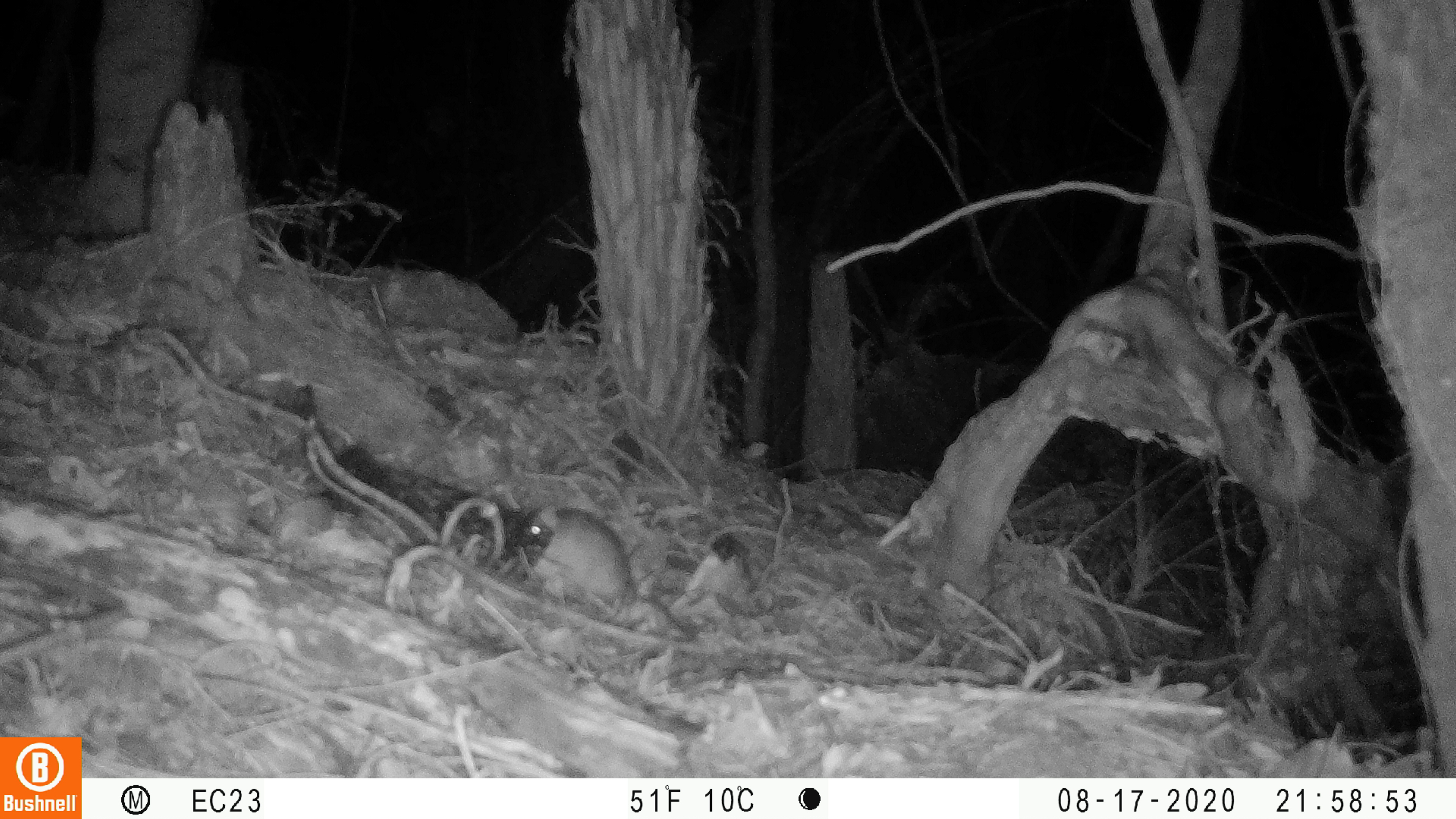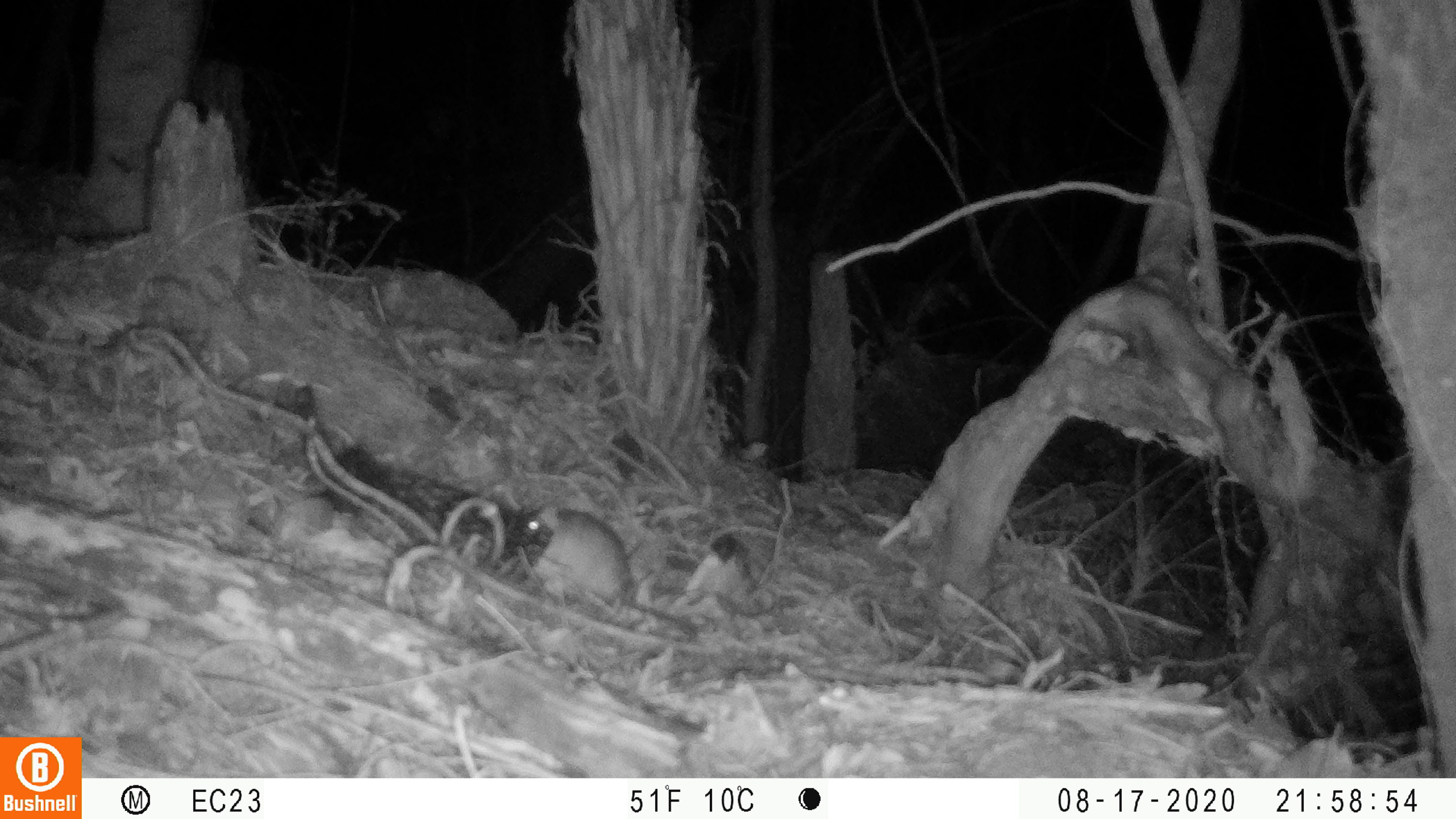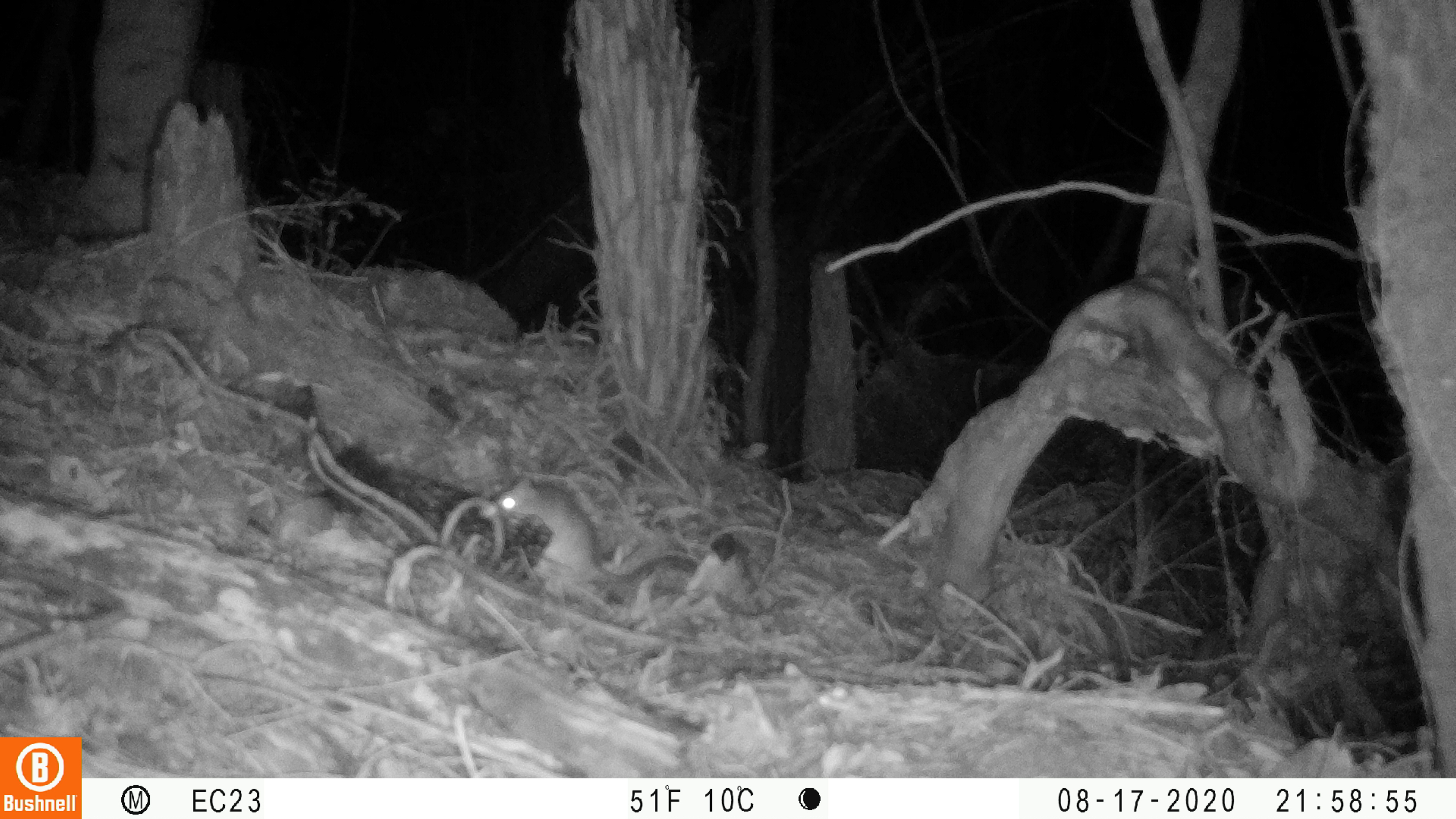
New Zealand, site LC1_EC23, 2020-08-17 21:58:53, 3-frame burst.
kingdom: Animalia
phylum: Chordata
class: Mammalia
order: Rodentia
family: Muridae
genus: Rattus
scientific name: Rattus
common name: rat